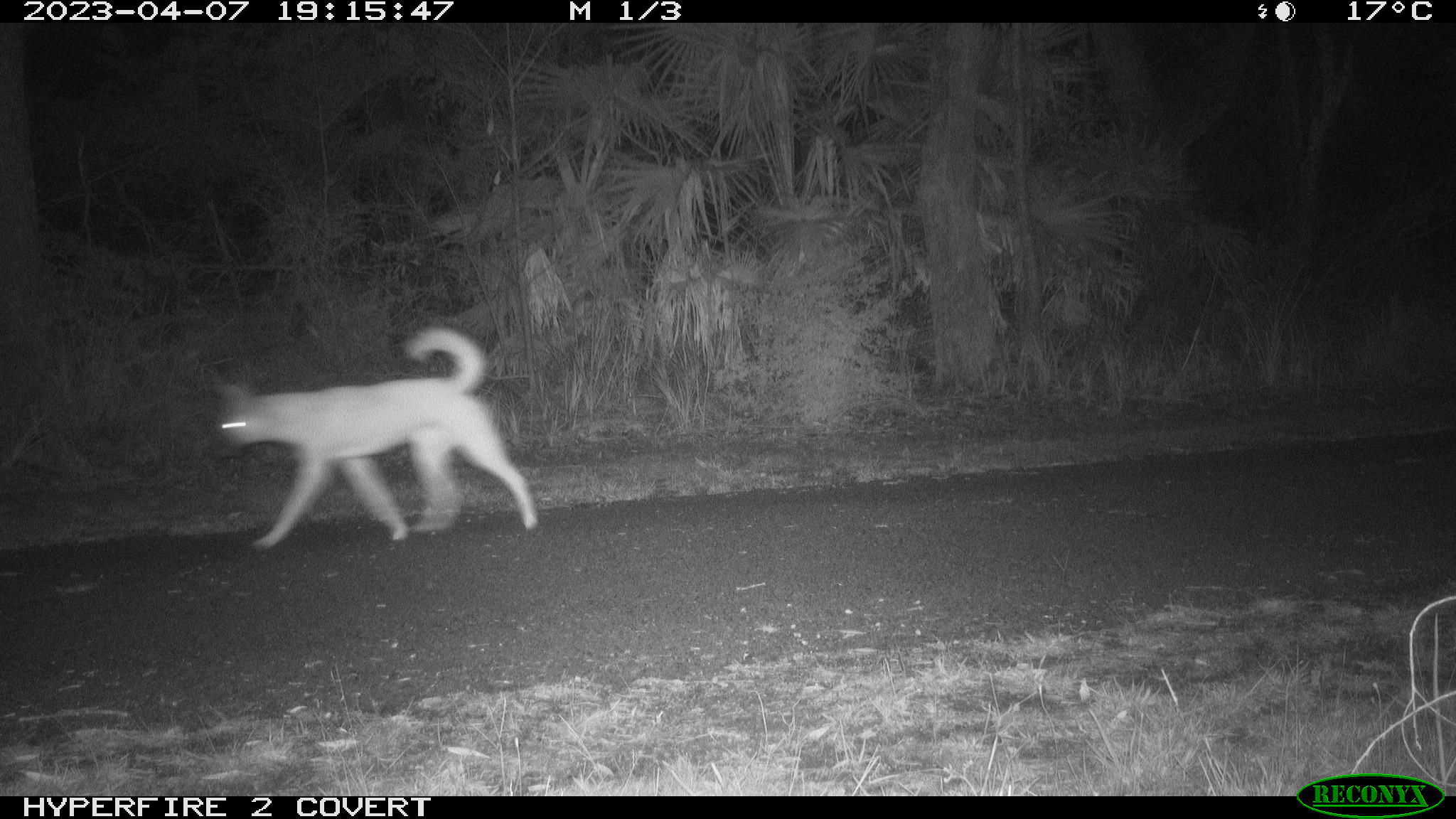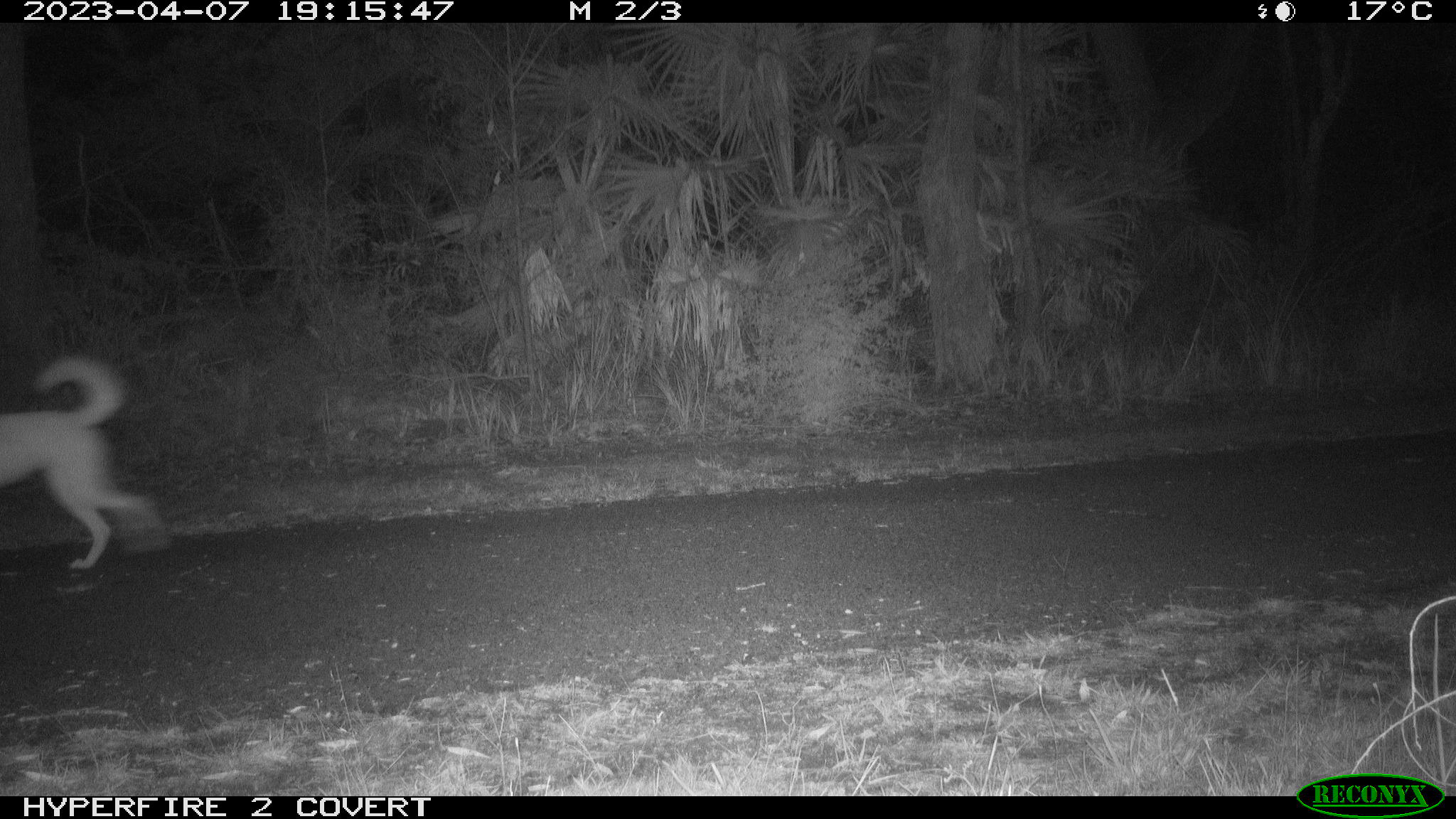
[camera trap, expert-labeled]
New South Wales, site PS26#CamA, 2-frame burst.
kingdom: Animalia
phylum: Chordata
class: Mammalia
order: Carnivora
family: Canidae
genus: Canis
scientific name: Canis familiaris dingo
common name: dingo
Dingo (Canis familiaris dingo).